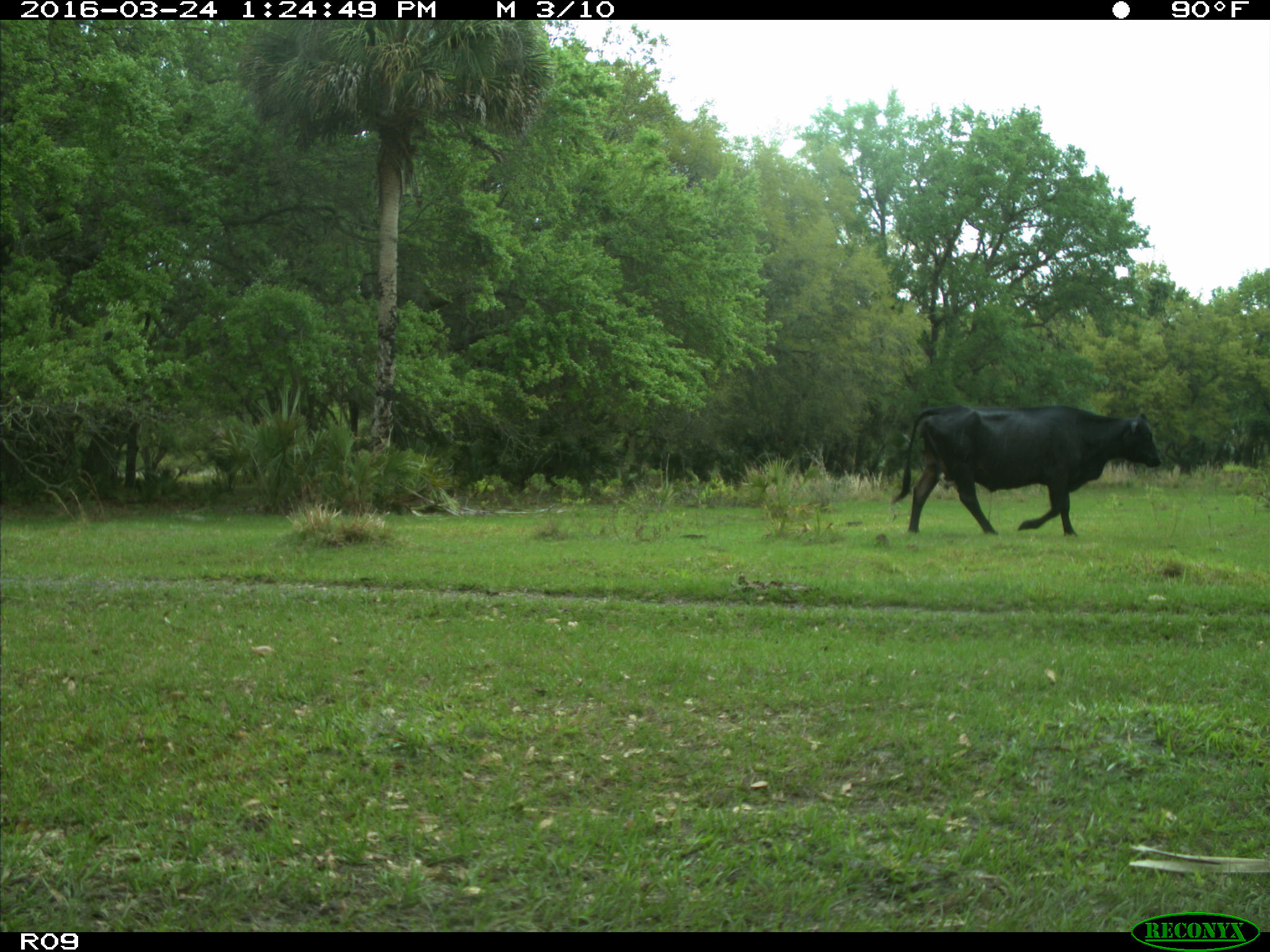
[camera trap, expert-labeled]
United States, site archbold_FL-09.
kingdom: Animalia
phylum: Chordata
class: Mammalia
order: Artiodactyla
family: Bovidae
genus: Bos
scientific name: Bos taurus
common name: domestic cow